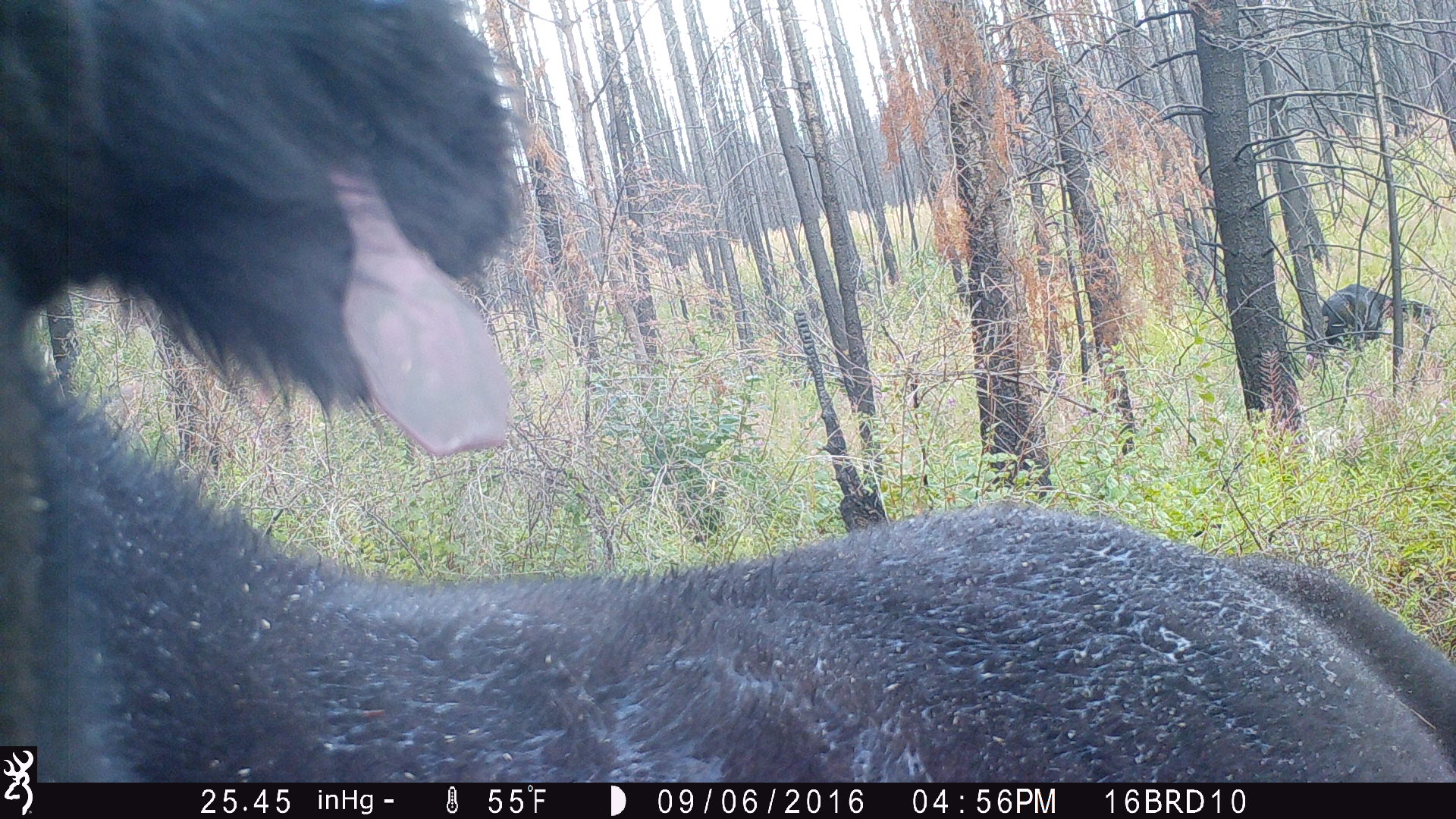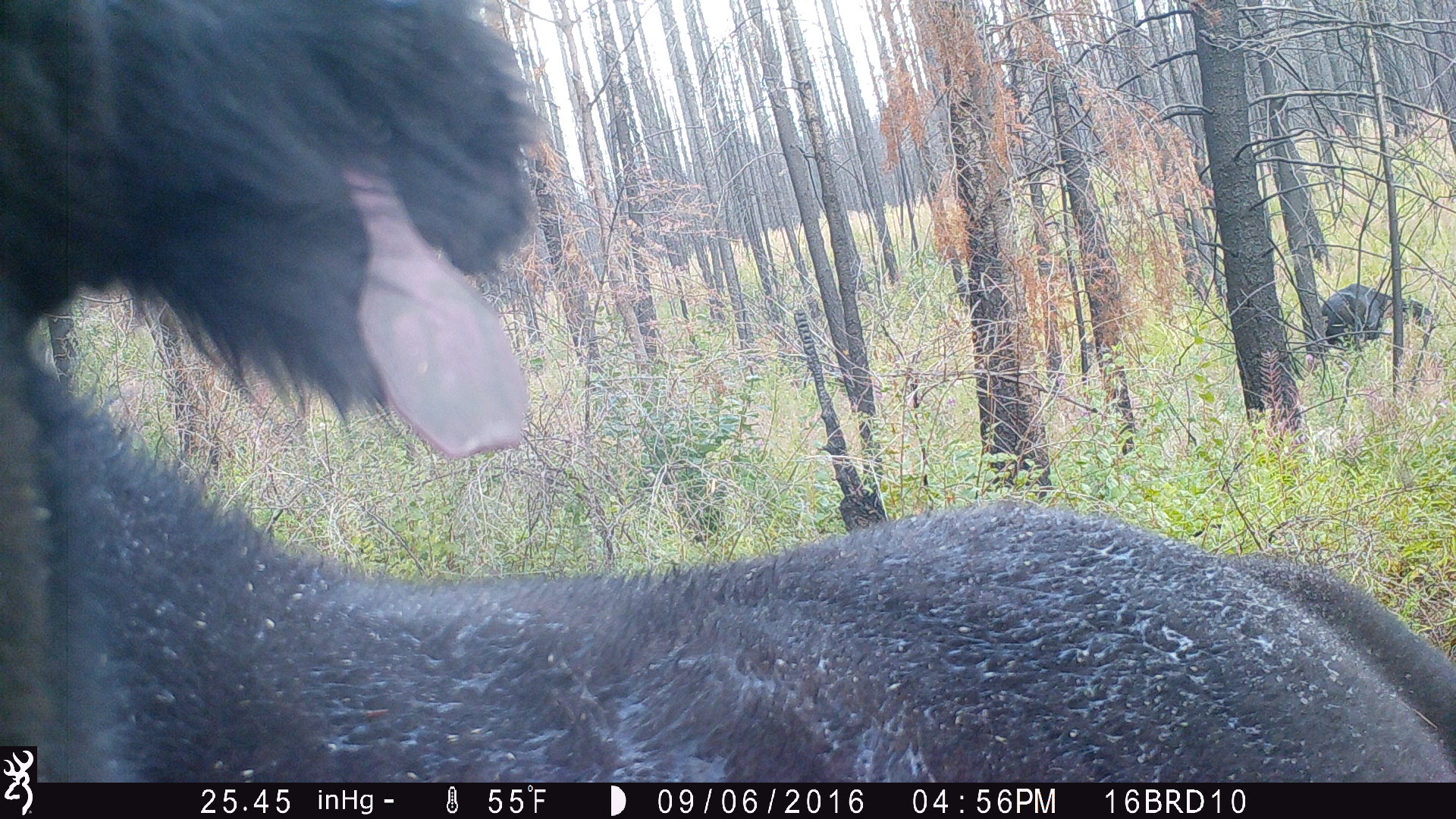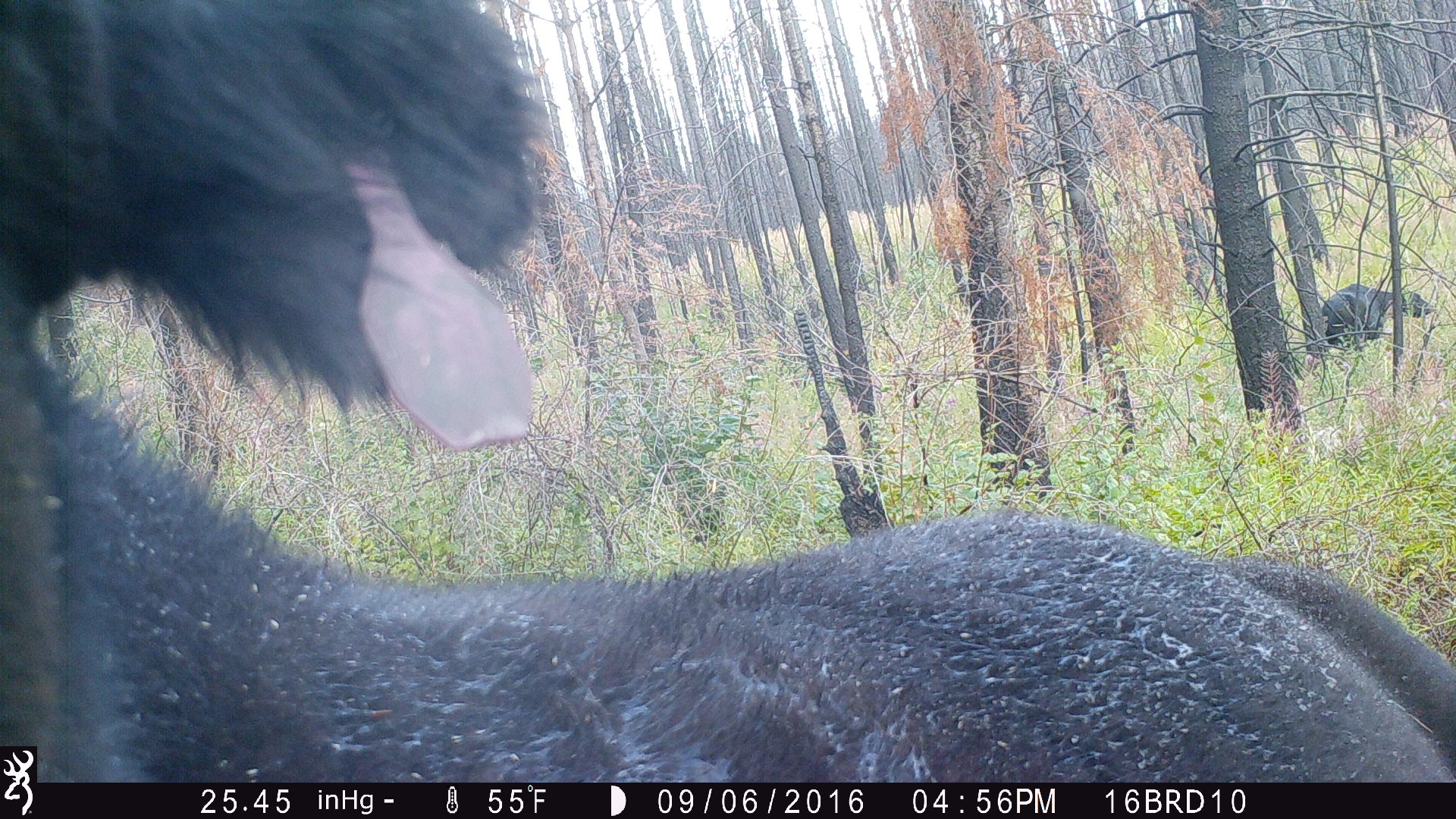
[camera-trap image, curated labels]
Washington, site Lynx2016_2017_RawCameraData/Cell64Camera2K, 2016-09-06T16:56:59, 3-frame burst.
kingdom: Animalia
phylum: Chordata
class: Mammalia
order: Artiodactyla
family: Bovidae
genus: Bos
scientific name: Bos taurus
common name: domestic cattle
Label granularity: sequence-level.